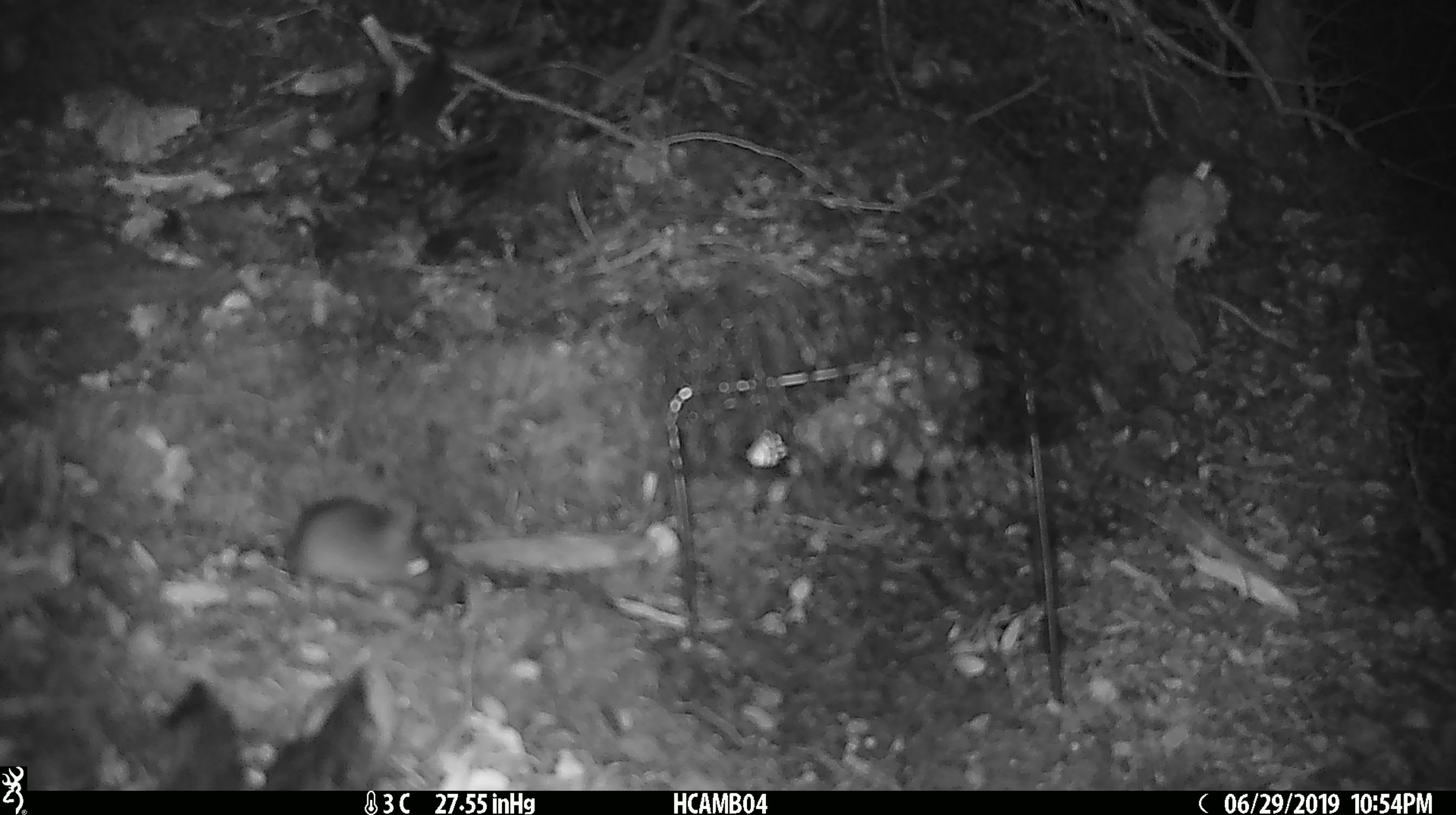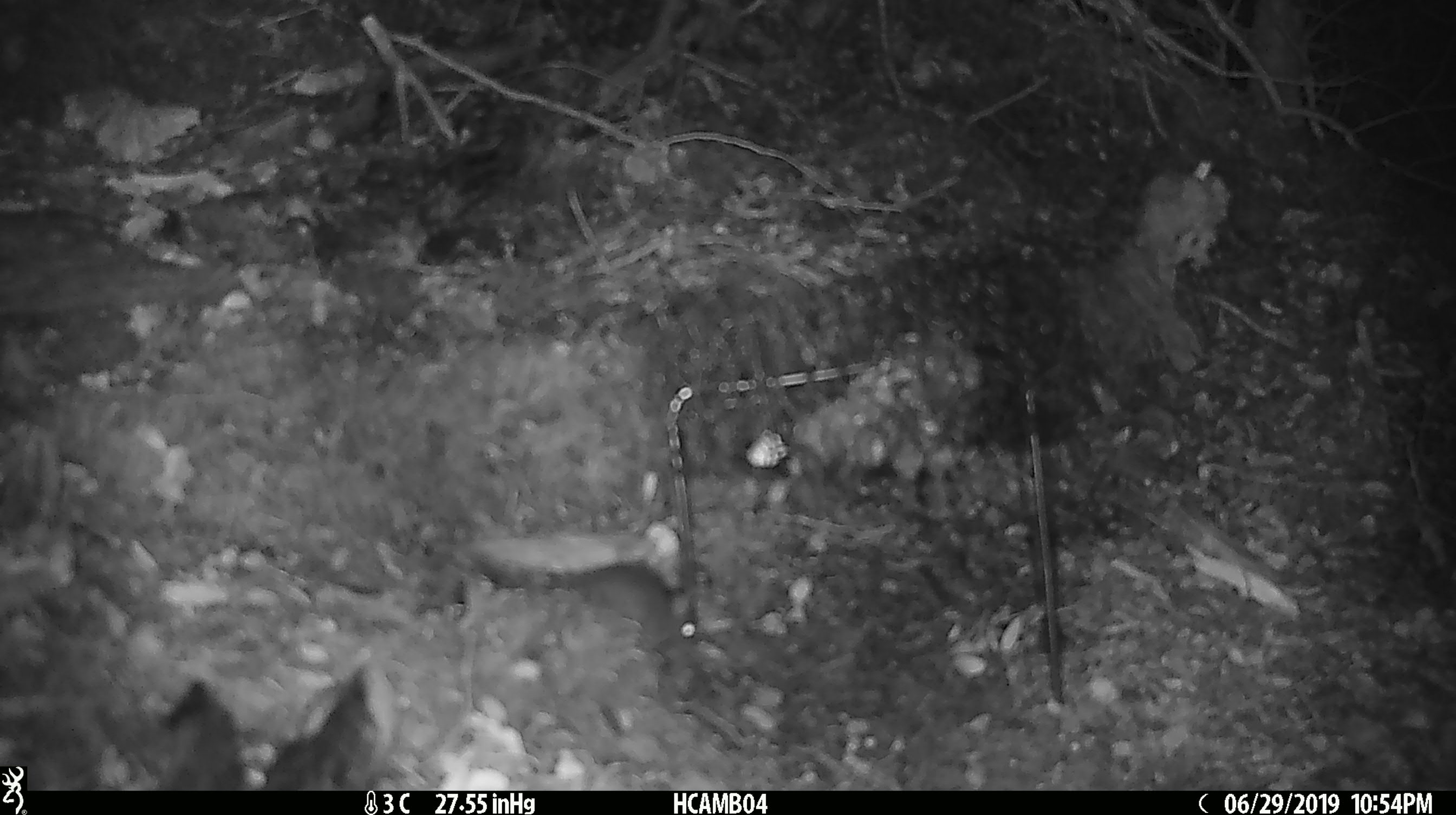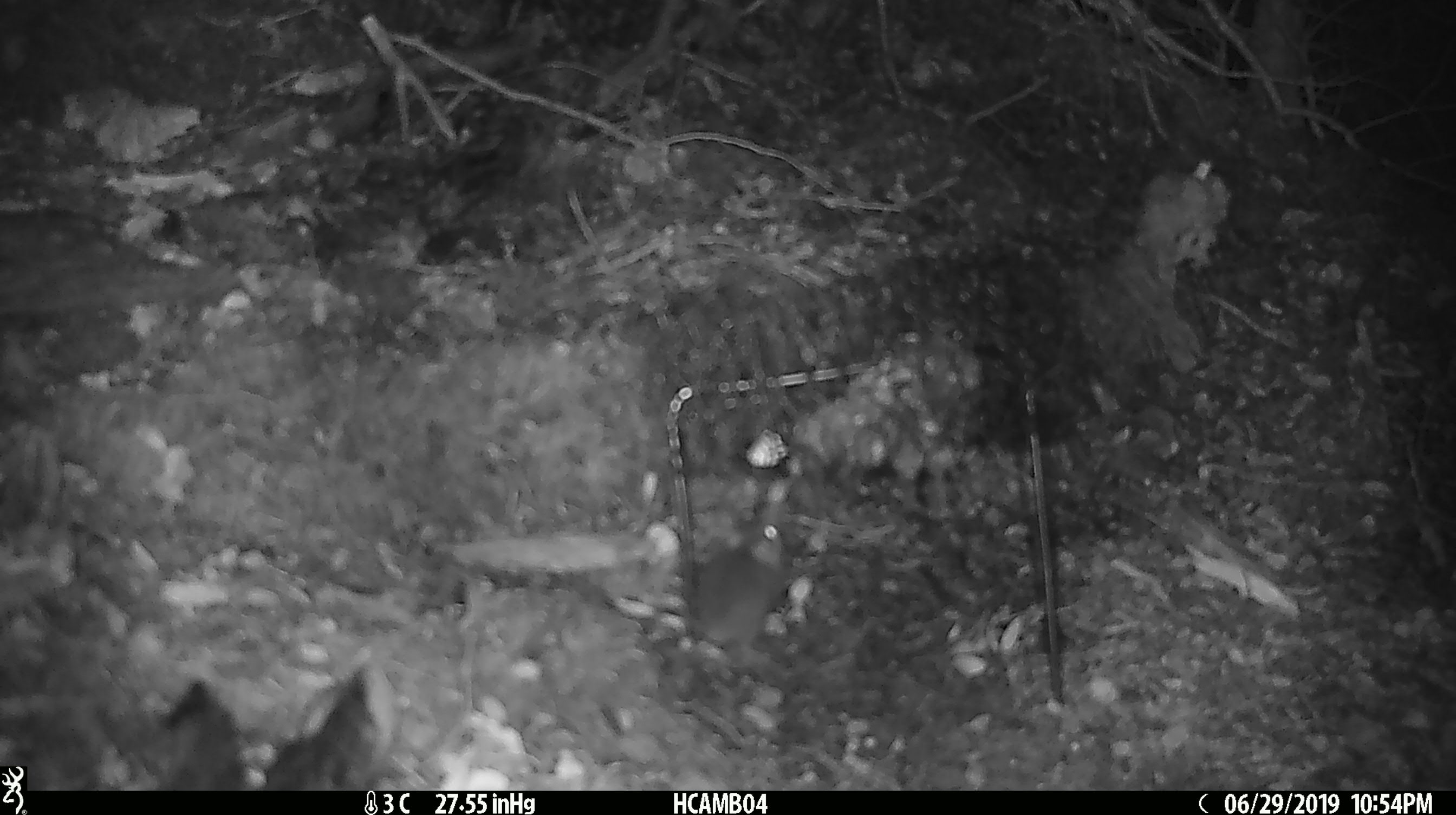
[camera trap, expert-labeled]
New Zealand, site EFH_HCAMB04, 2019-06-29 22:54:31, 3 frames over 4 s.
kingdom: Animalia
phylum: Chordata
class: Mammalia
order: Rodentia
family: Muridae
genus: Mus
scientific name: Mus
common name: mouse